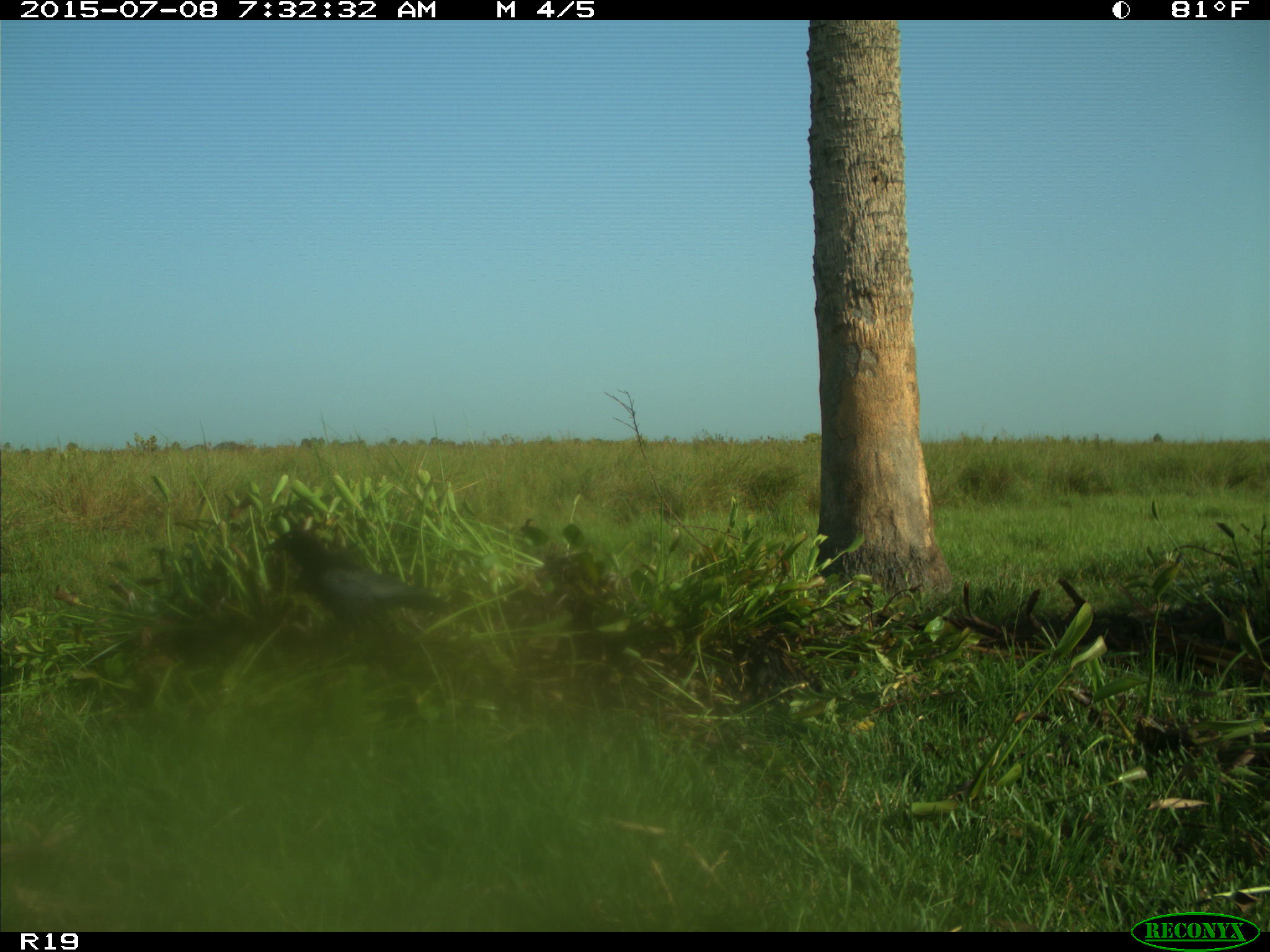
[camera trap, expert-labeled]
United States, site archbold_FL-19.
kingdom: Animalia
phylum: Chordata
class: Aves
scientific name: Aves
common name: birds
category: unidentified bird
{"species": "unidentified bird (birds) (Aves)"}